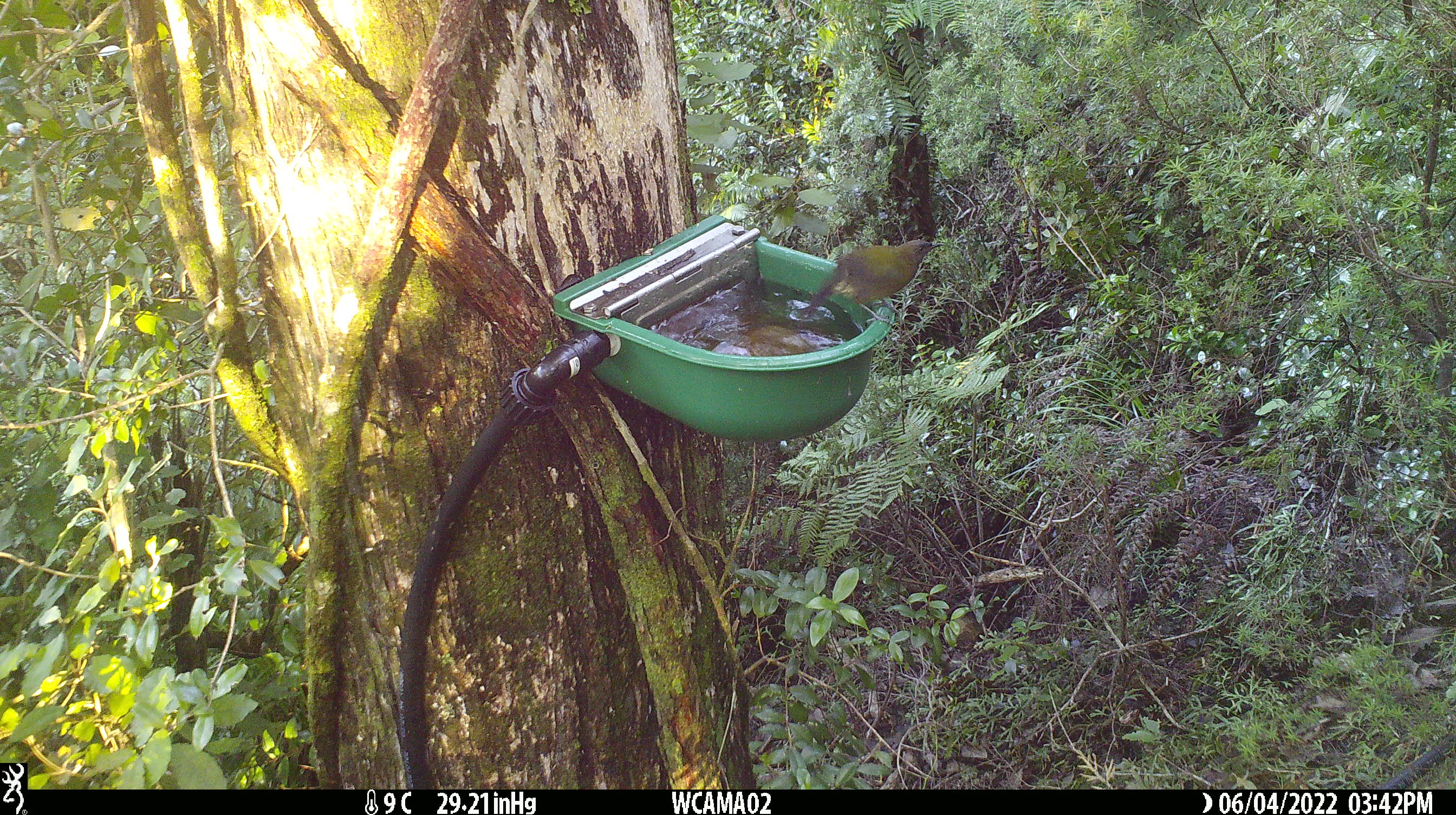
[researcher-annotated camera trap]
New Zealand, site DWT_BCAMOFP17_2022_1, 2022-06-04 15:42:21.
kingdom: Animalia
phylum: Chordata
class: Aves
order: Passeriformes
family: Meliphagidae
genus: Anthornis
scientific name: Anthornis melanura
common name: new zealand bellbird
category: bellbird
Bellbird (new zealand bellbird) (Anthornis melanura).